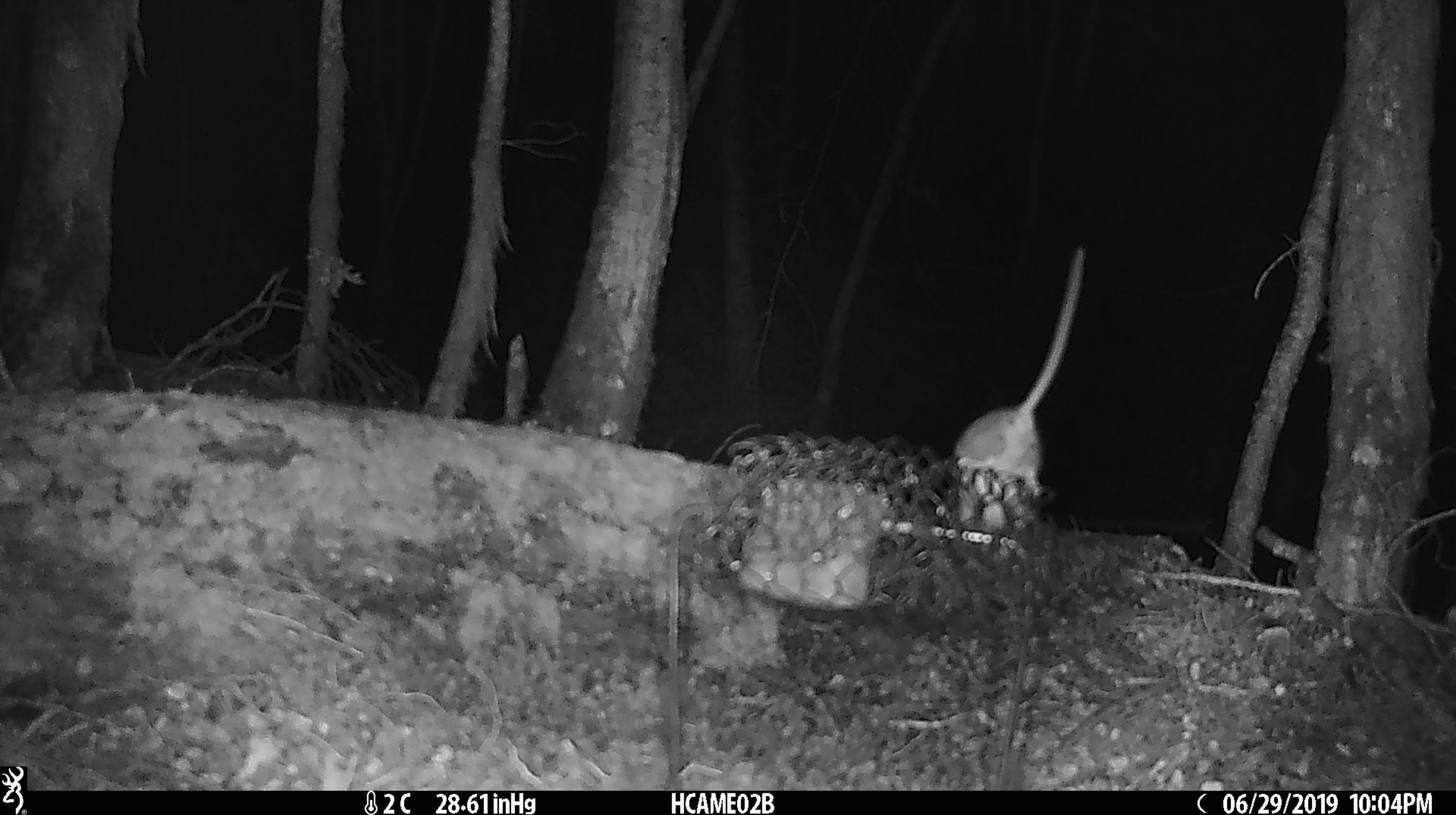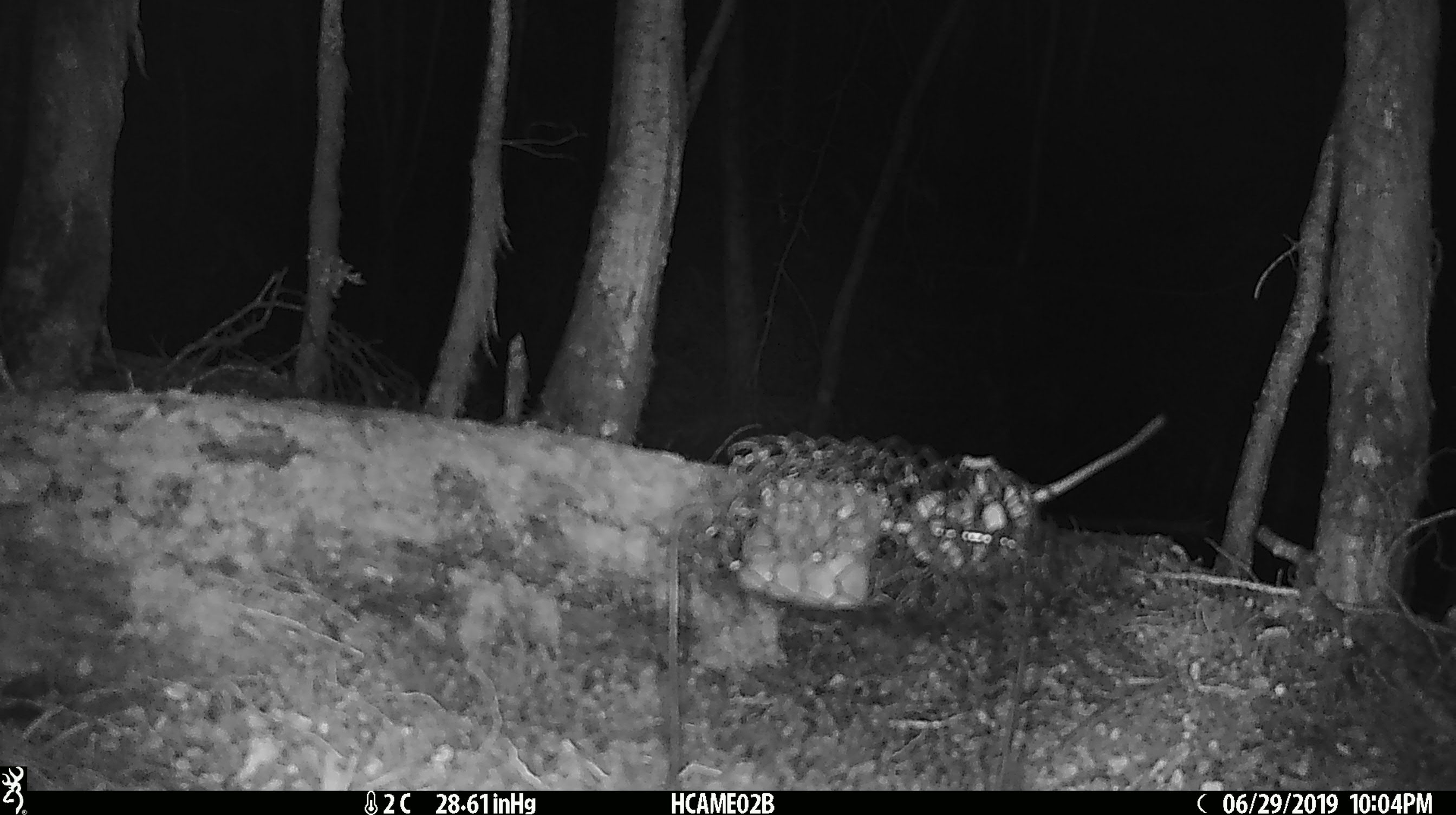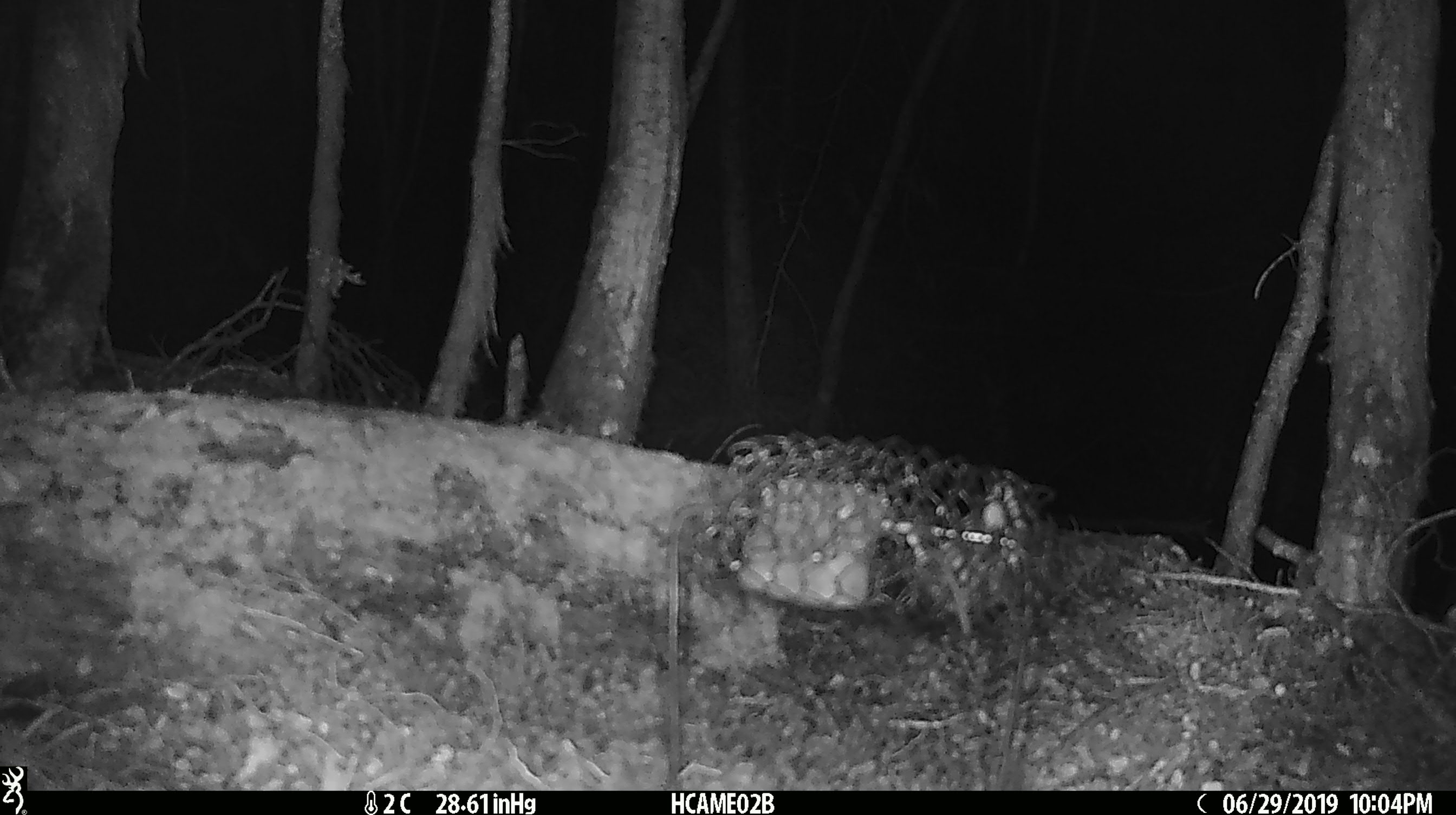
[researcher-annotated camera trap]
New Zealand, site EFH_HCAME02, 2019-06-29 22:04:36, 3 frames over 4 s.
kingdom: Animalia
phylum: Chordata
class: Mammalia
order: Rodentia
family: Muridae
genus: Mus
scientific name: Mus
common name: mouse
Mouse (Mus).